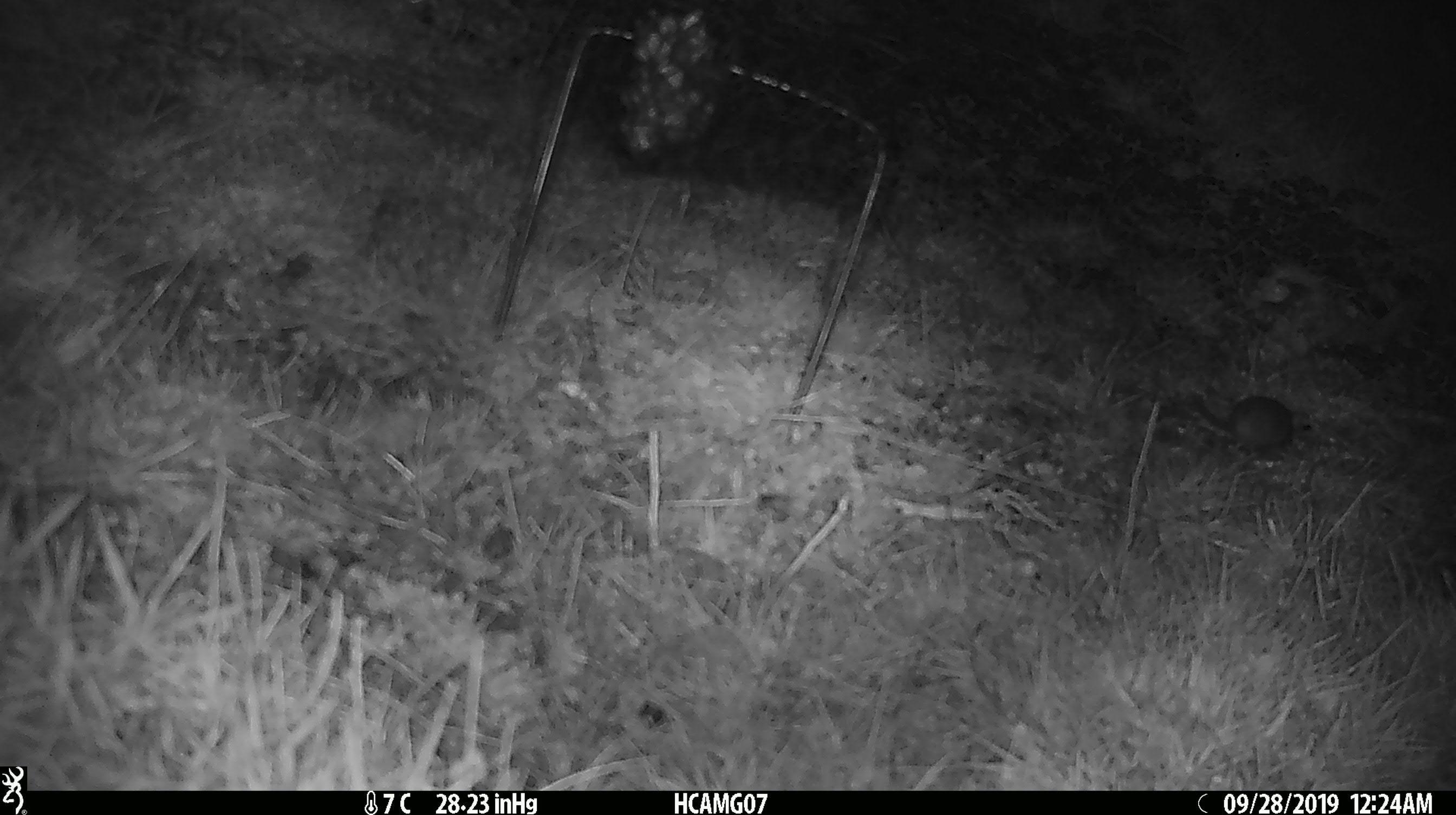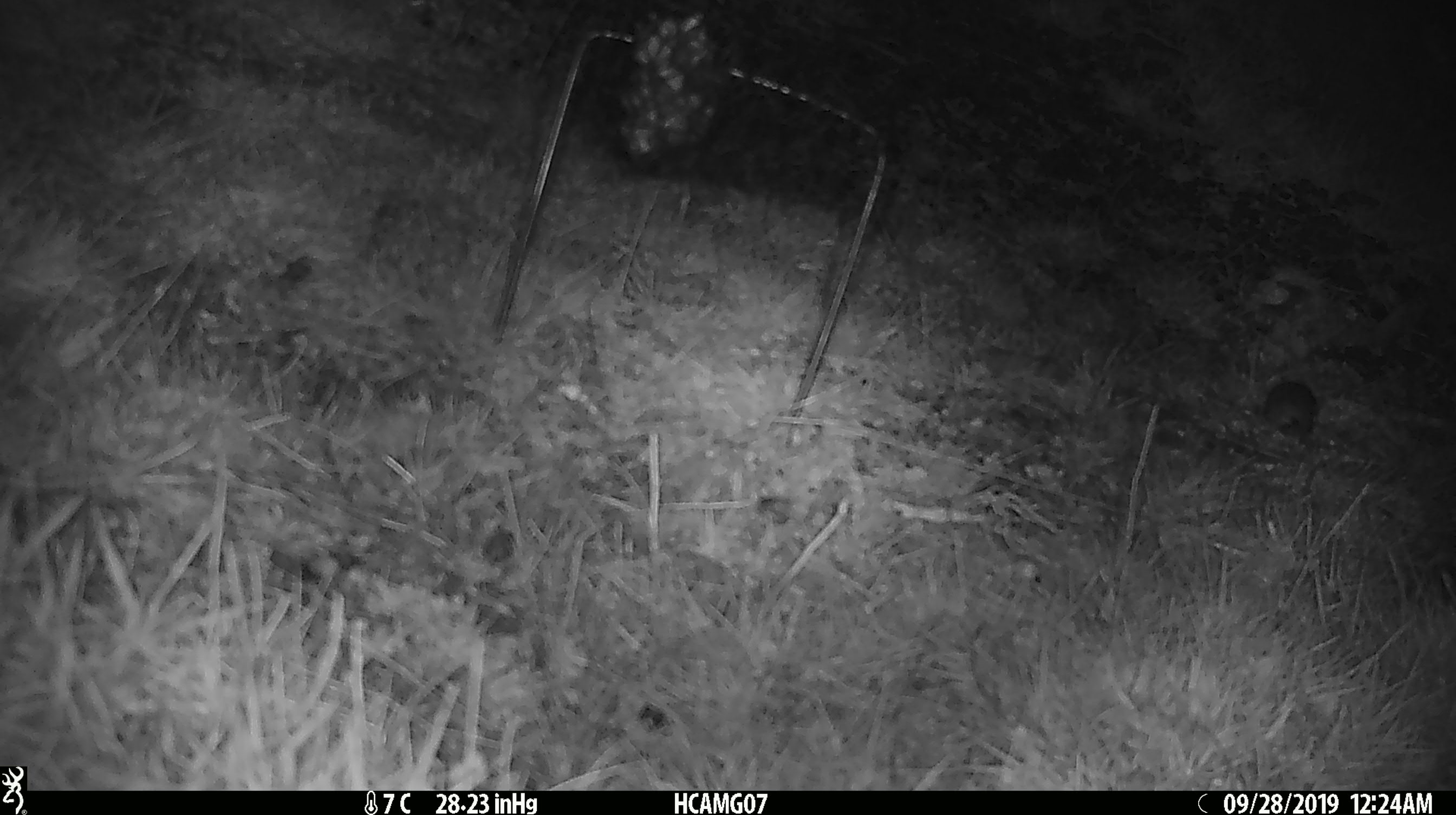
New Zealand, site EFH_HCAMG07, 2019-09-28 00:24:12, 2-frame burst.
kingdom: Animalia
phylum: Chordata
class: Mammalia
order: Rodentia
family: Muridae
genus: Mus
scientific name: Mus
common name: mouse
Mouse (Mus).